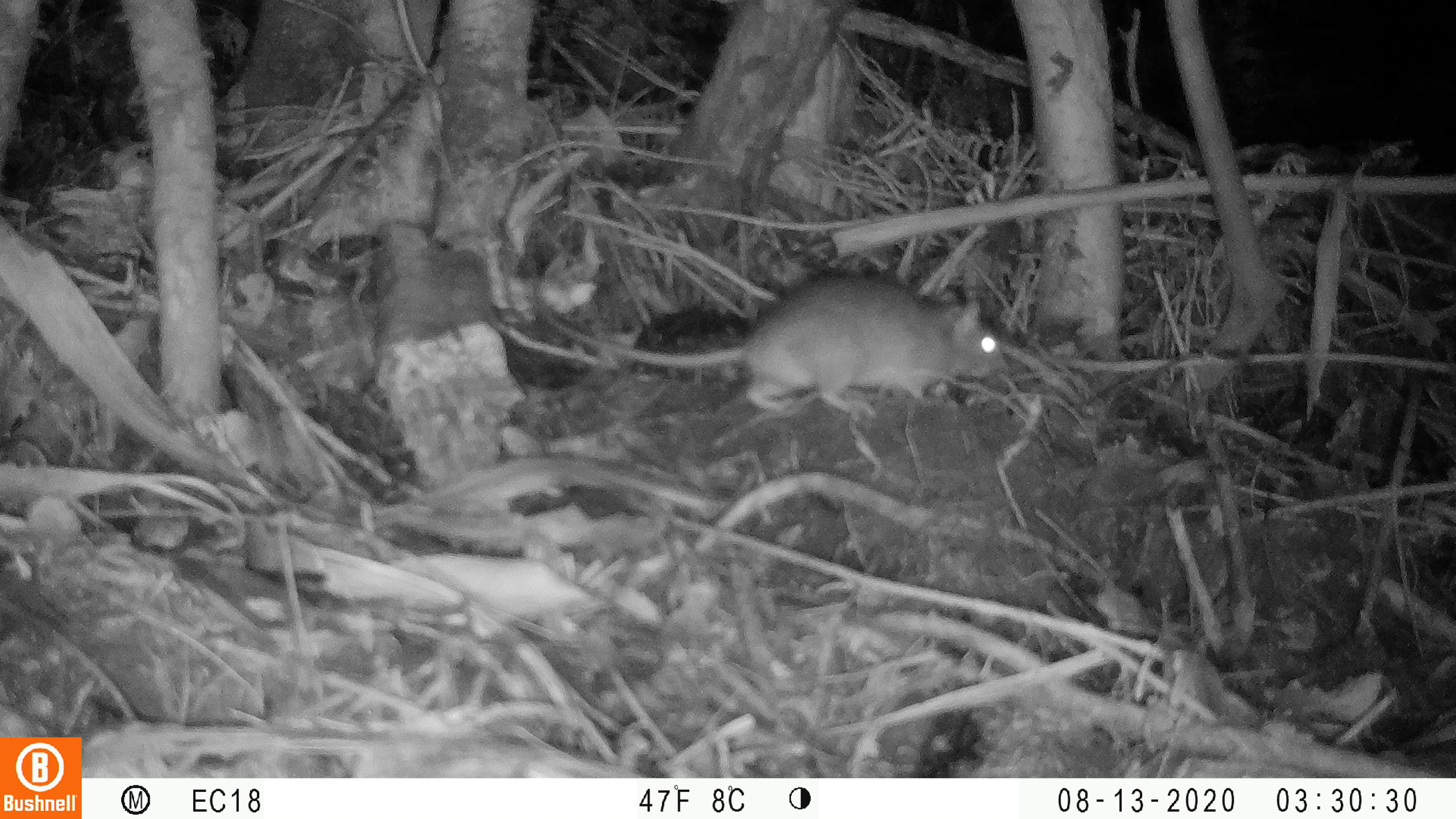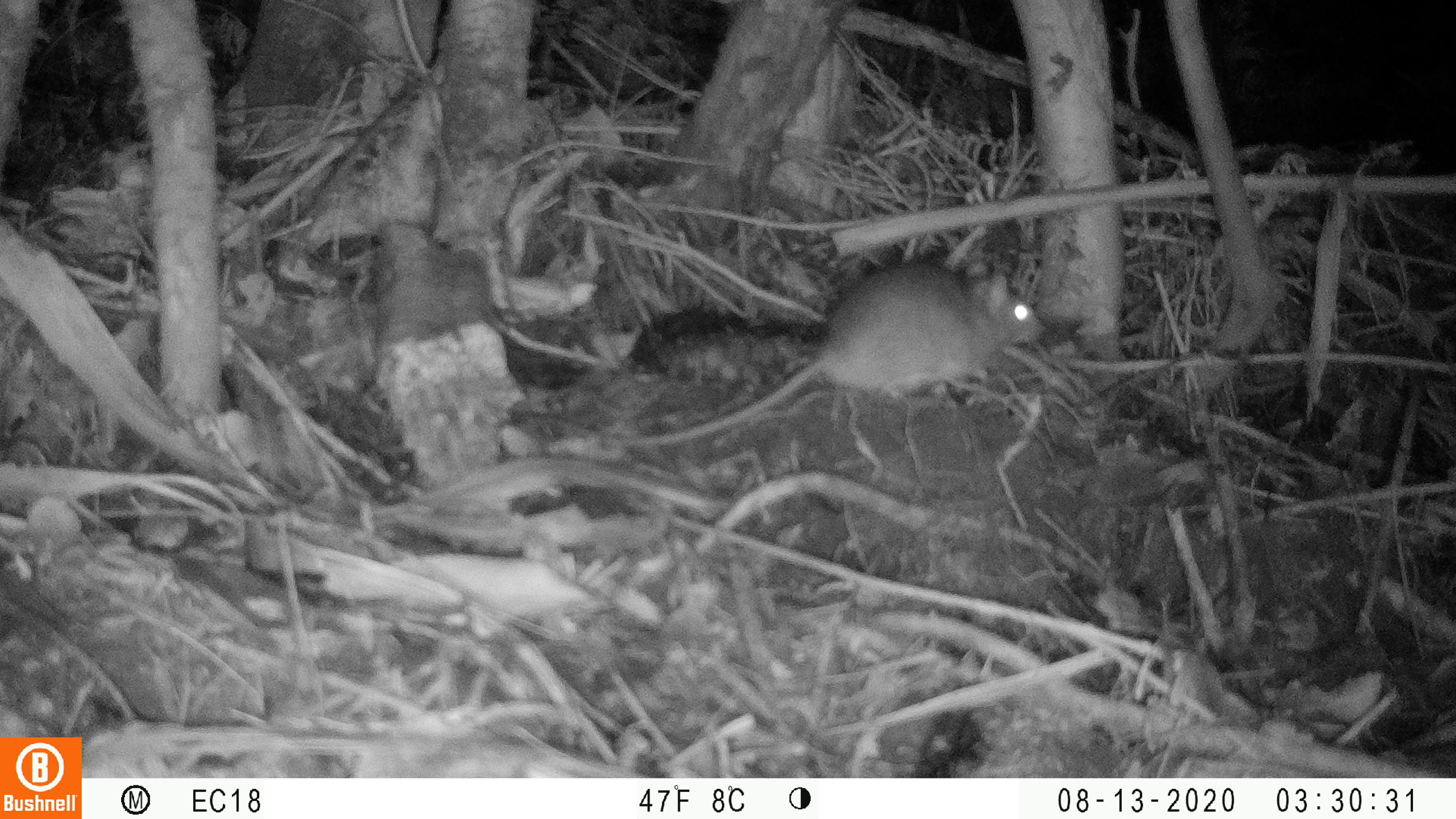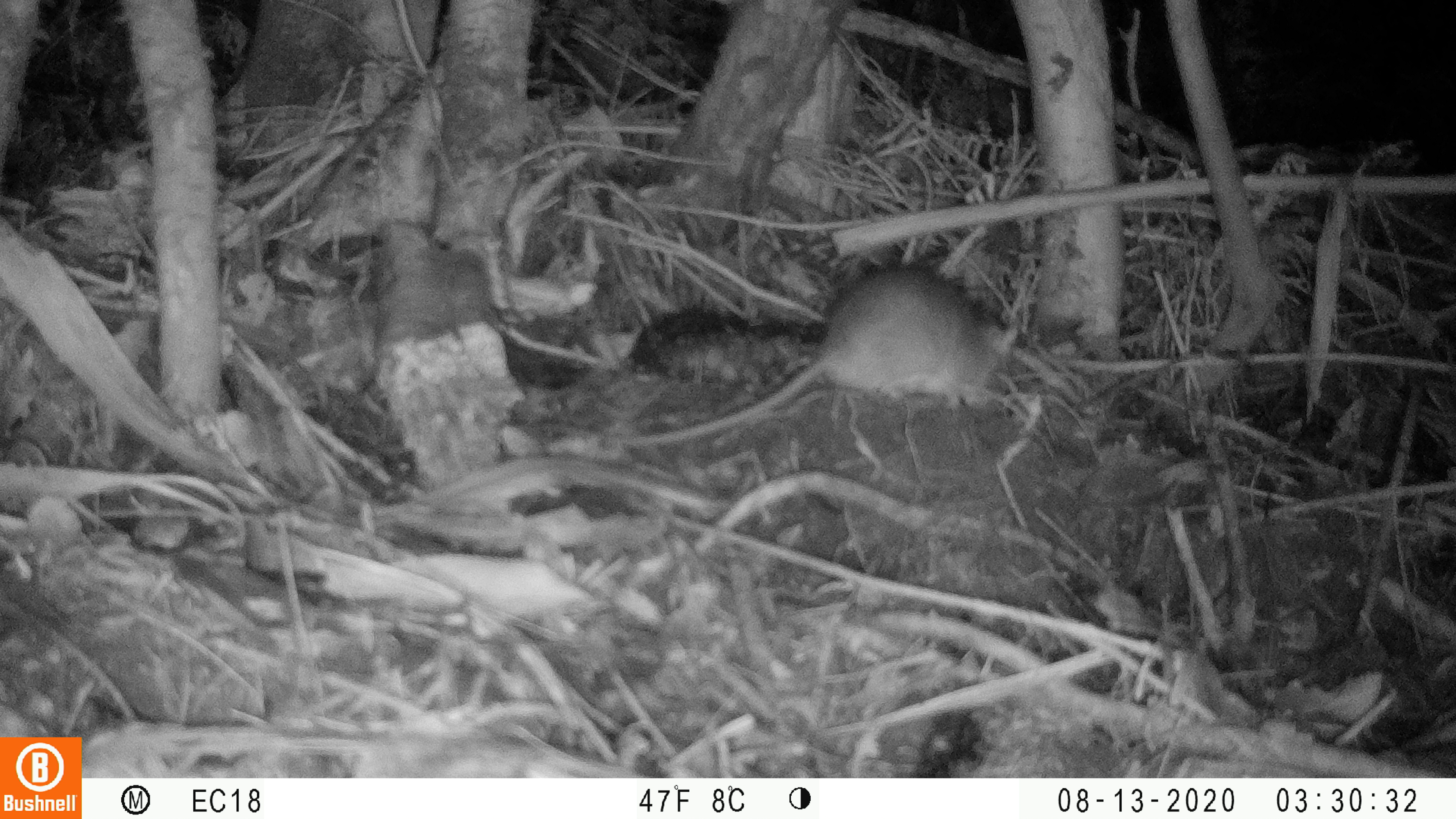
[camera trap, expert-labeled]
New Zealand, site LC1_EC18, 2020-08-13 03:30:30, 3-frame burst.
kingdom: Animalia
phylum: Chordata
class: Mammalia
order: Rodentia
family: Muridae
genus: Rattus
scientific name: Rattus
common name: rat